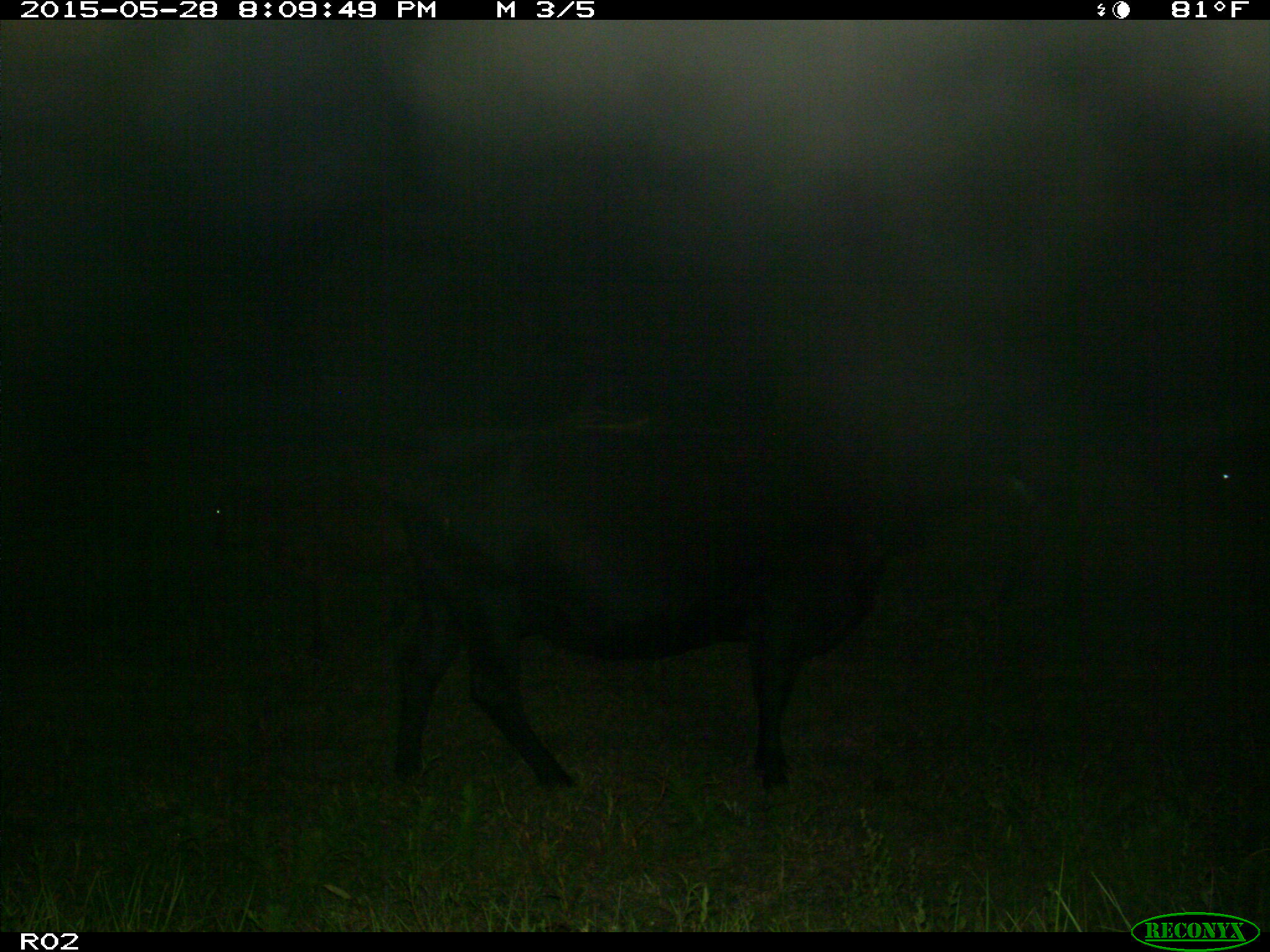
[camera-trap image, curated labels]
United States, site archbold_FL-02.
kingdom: Animalia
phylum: Chordata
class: Mammalia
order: Artiodactyla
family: Bovidae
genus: Bos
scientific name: Bos taurus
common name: domestic cow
Bos taurus (domestic cow).